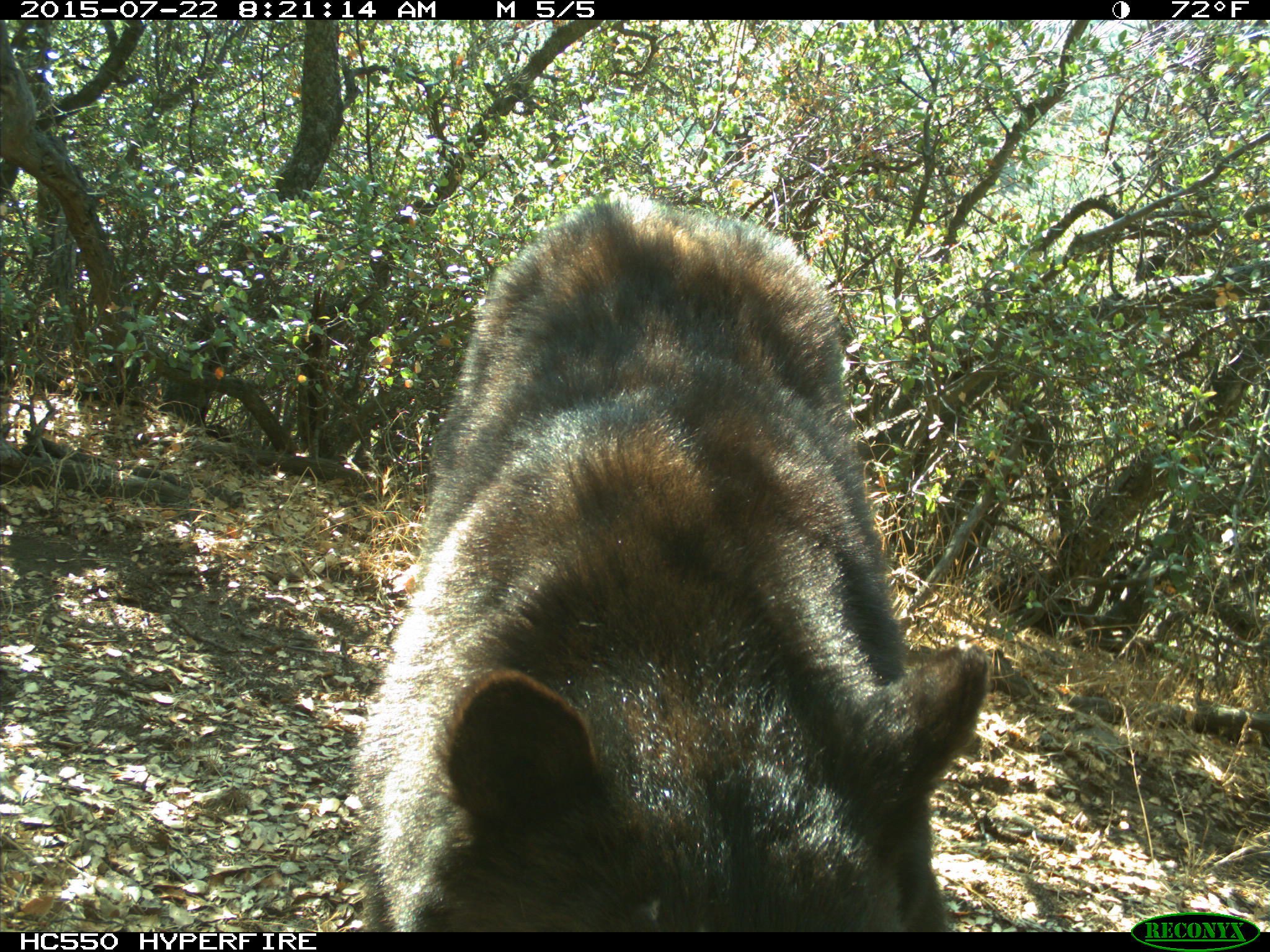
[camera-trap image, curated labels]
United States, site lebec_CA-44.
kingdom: Animalia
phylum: Chordata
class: Mammalia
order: Carnivora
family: Ursidae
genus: Ursus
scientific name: Ursus americanus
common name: american black bear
Ursus americanus (american black bear).